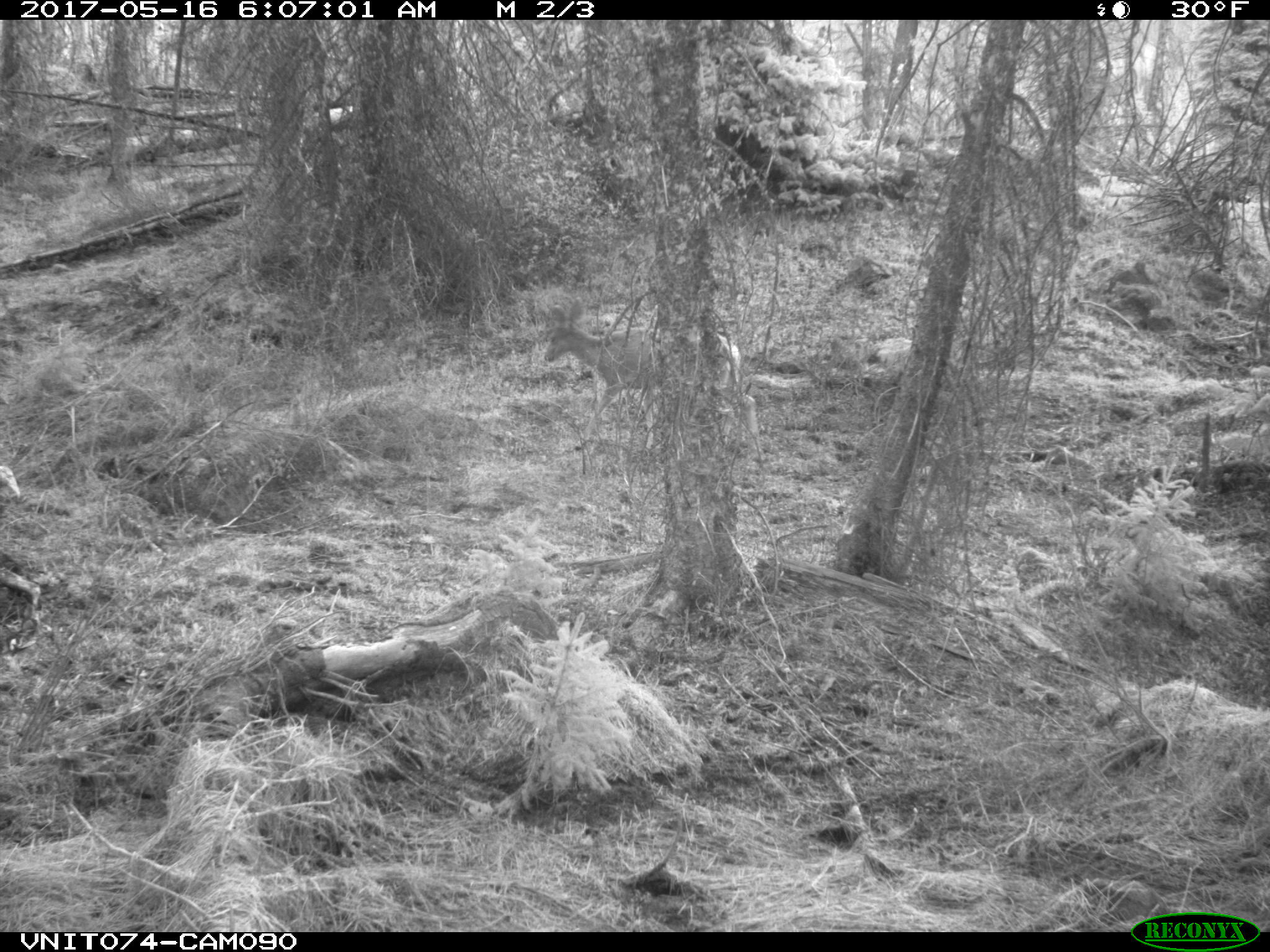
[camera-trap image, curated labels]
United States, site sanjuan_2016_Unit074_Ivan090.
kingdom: Animalia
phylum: Chordata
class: Mammalia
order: Artiodactyla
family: Cervidae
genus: Odocoileus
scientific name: Odocoileus hemionus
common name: mule deer